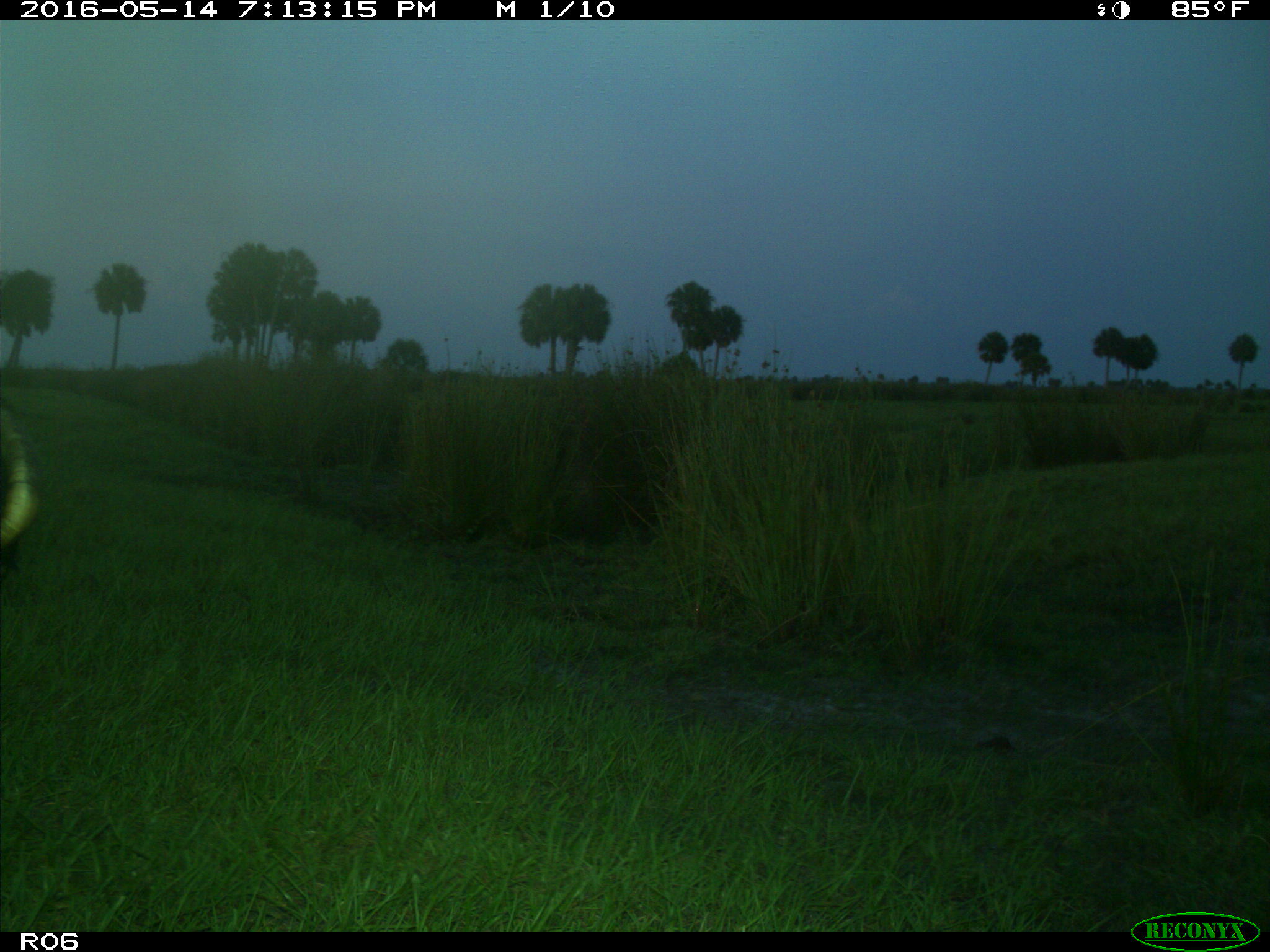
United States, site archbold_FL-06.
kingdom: Animalia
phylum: Chordata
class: Mammalia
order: Artiodactyla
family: Bovidae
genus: Bos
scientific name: Bos taurus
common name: domestic cow